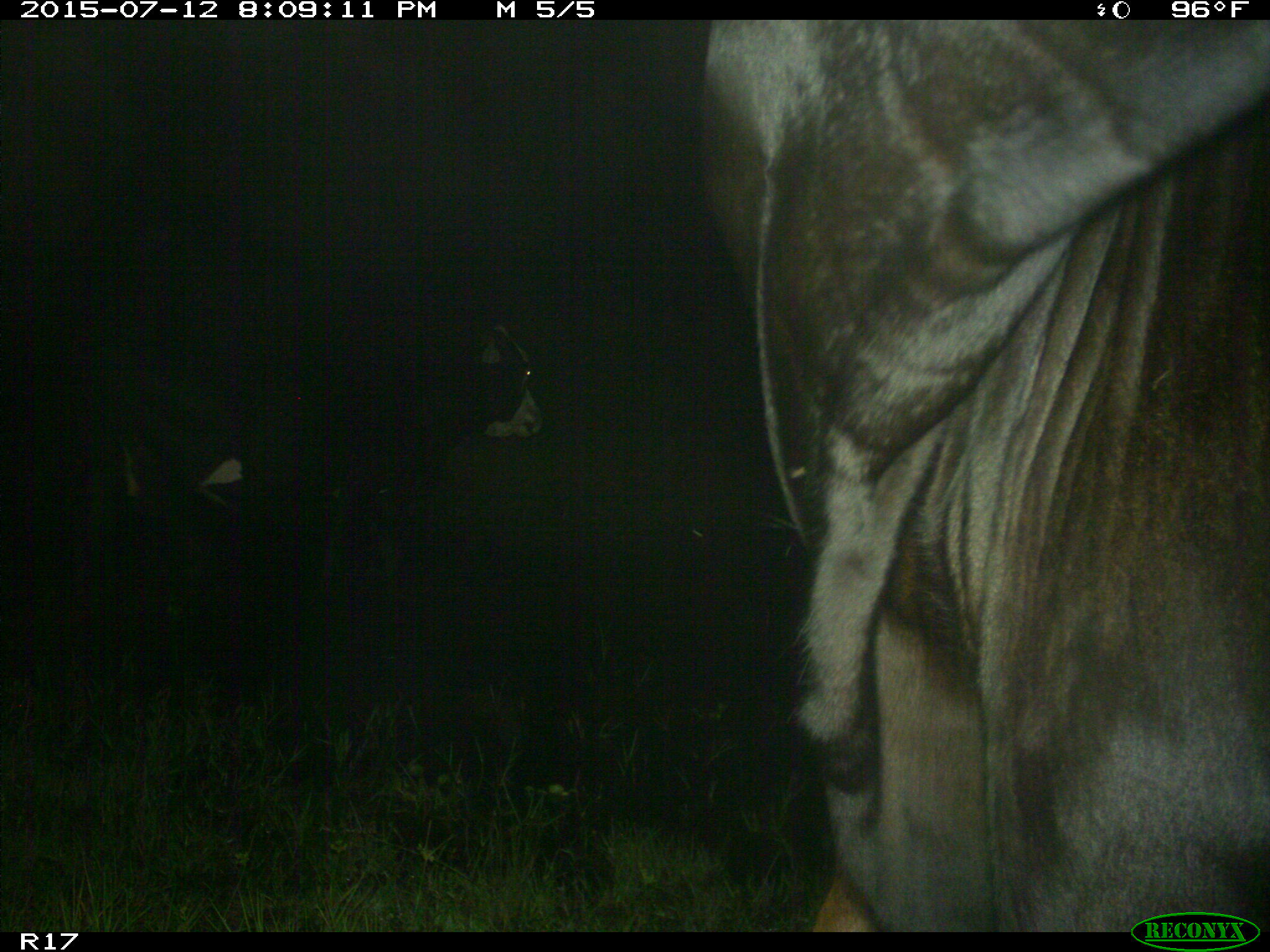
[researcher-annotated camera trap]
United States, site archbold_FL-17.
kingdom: Animalia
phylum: Chordata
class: Mammalia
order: Artiodactyla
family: Bovidae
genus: Bos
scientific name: Bos taurus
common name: domestic cow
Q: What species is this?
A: Bos taurus (domestic cow).